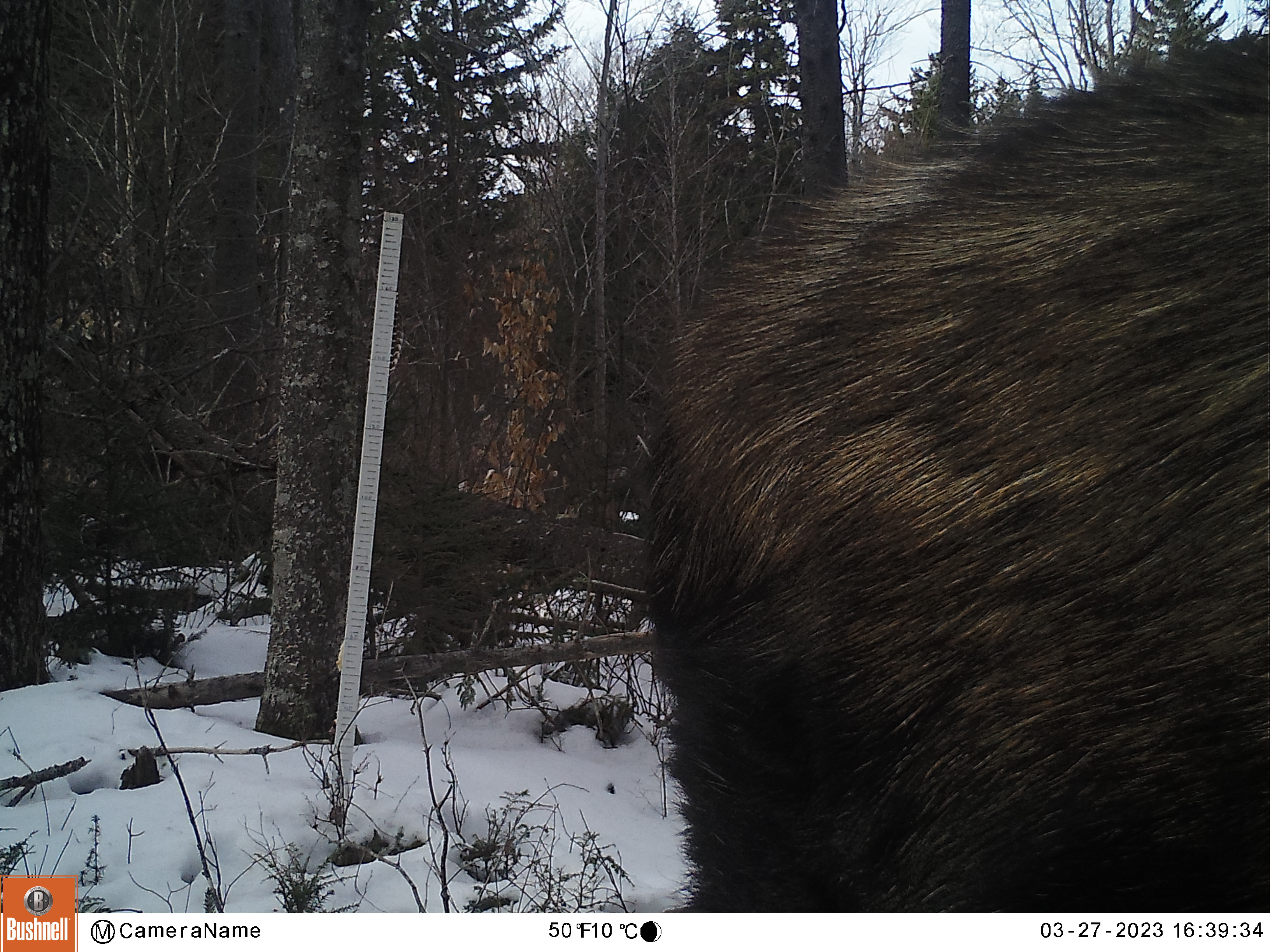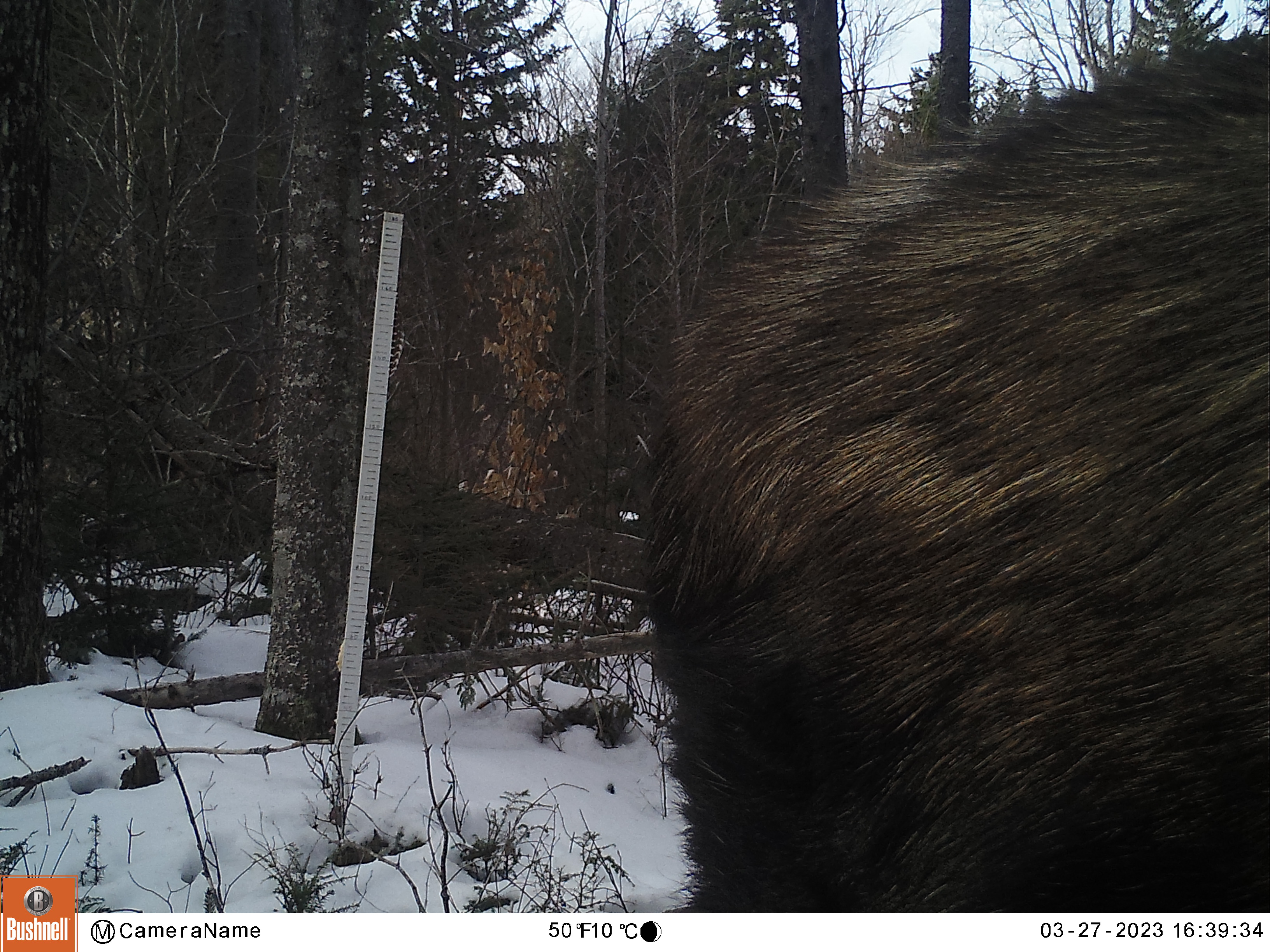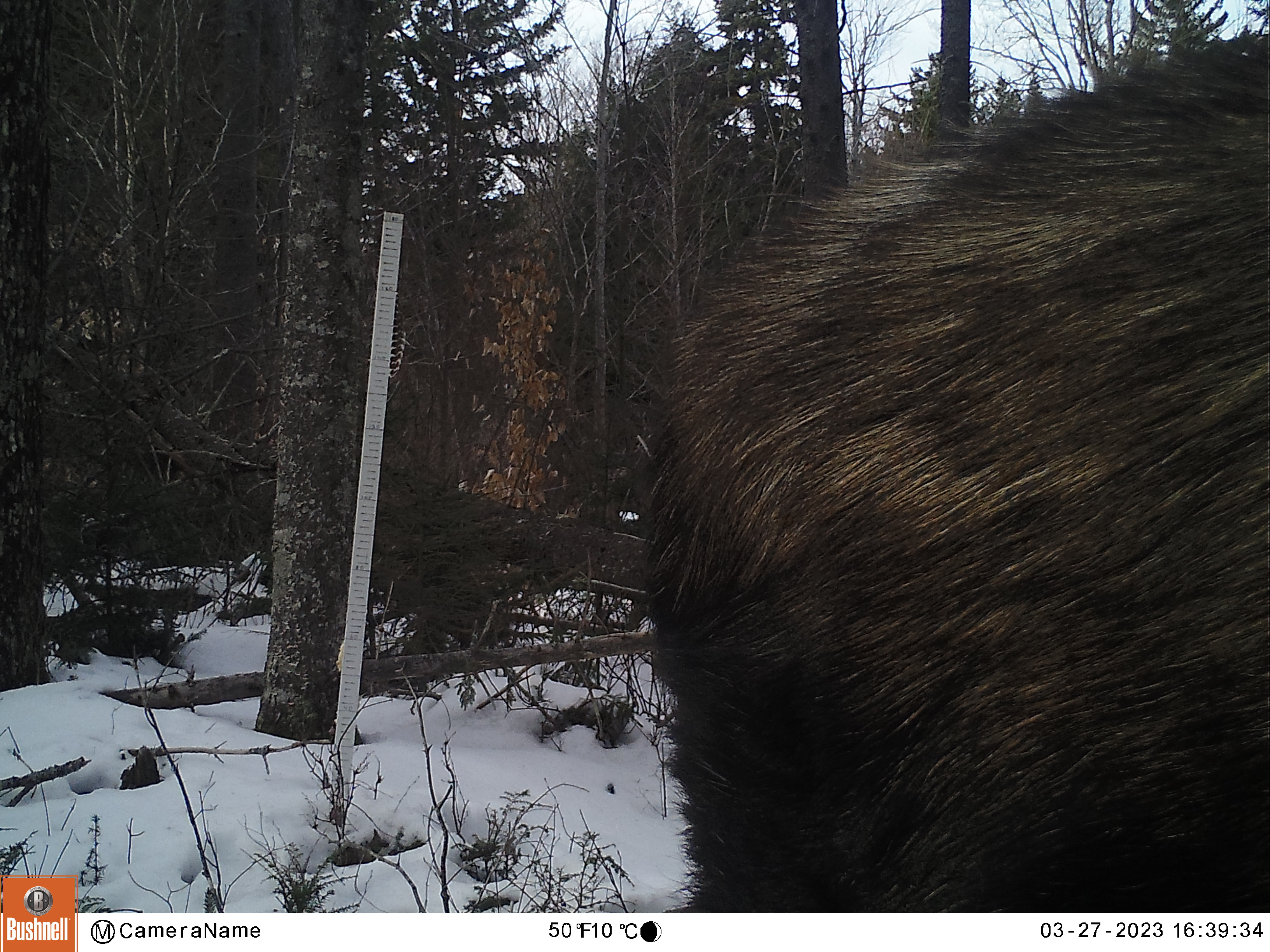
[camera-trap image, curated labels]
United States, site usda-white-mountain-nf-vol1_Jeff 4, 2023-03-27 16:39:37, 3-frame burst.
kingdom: Animalia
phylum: Chordata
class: Mammalia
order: Artiodactyla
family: Cervidae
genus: Alces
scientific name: Alces alces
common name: moose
Moose (Alces alces).